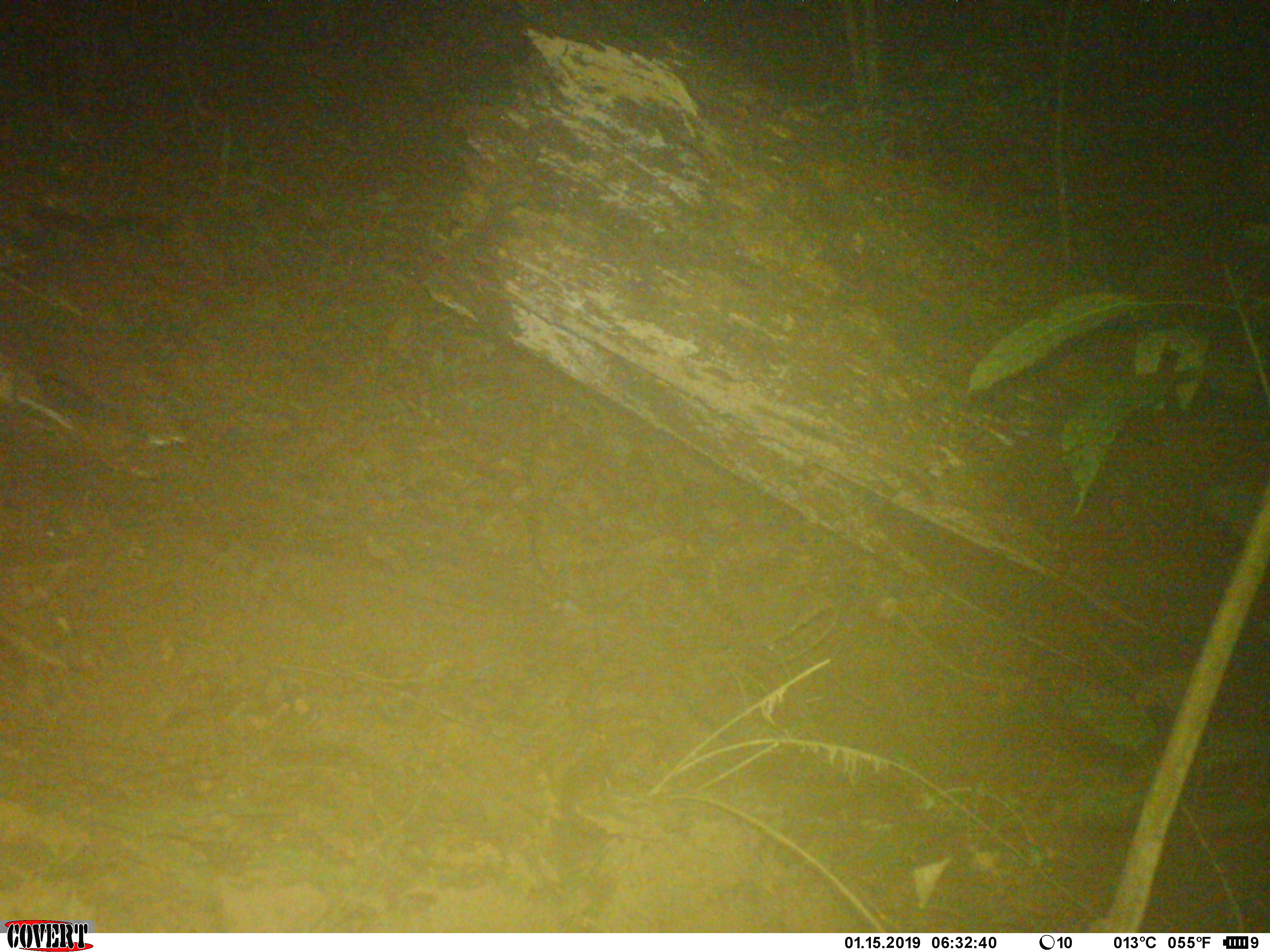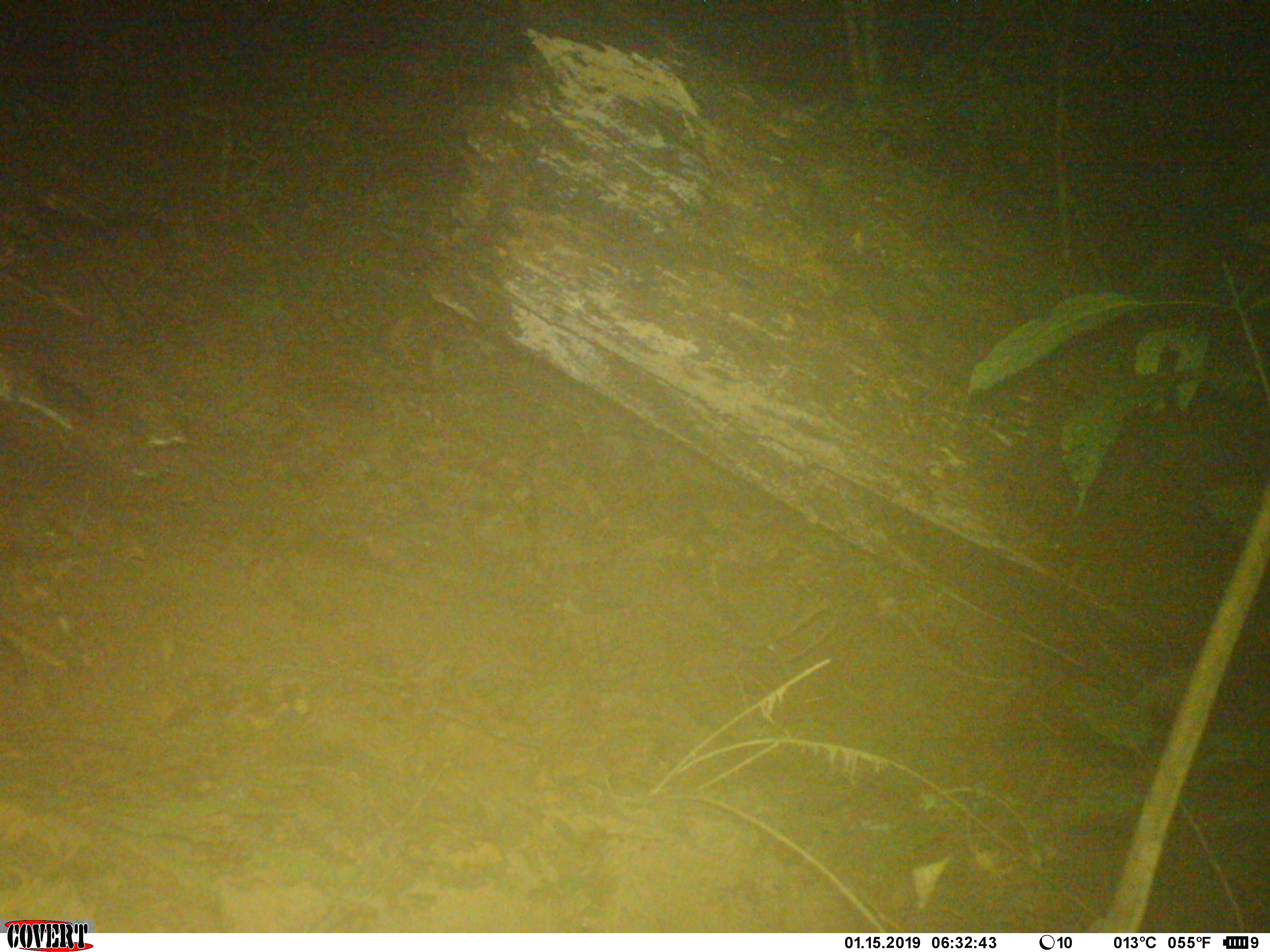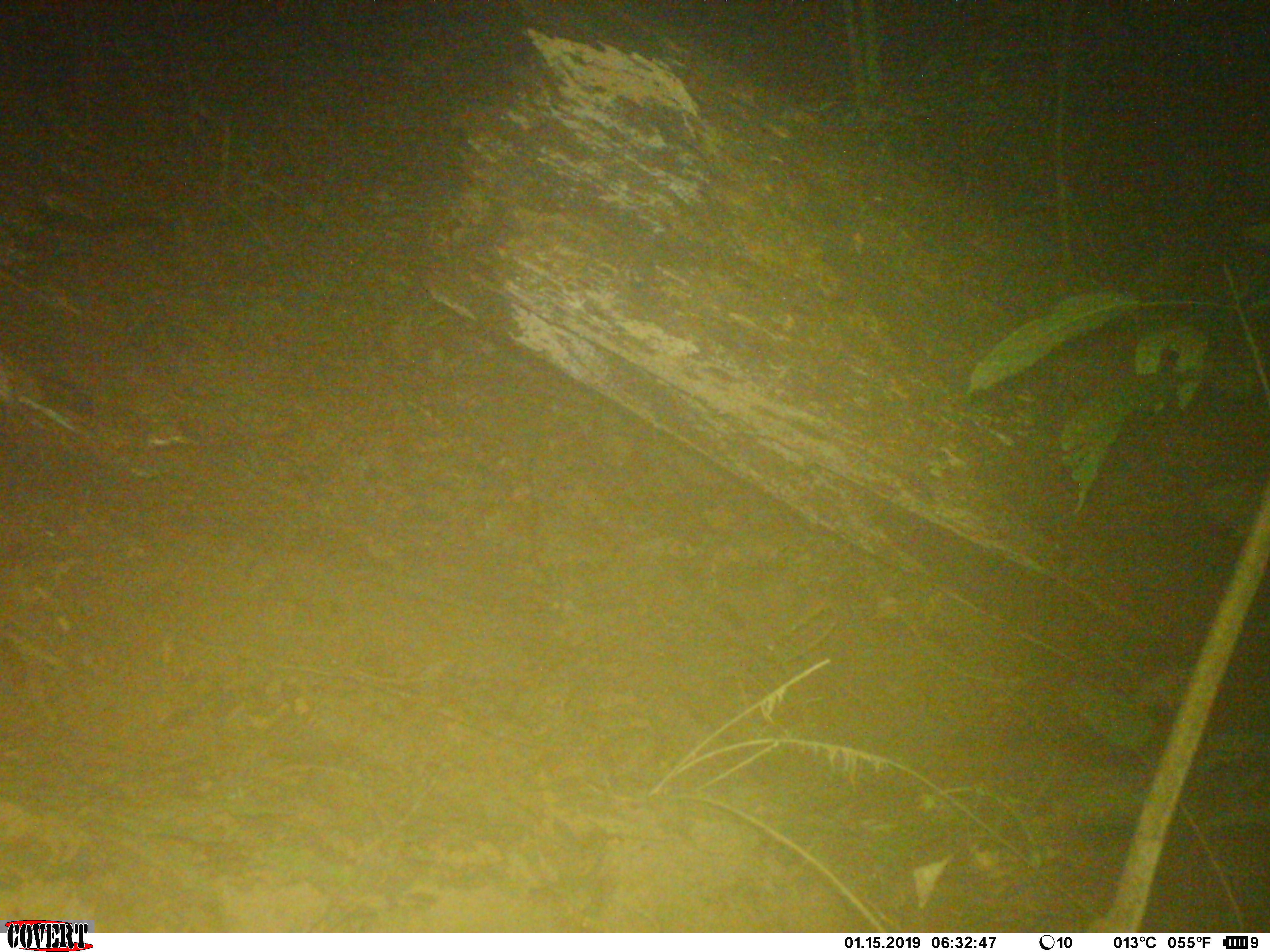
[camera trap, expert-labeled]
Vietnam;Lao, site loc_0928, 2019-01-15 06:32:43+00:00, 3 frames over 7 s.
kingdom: Animalia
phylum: Chordata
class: Mammalia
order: Rodentia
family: Sciuridae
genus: Dremomys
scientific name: Dremomys rufigenis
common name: red-cheeked squirrel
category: red cheeked squirrel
Red cheeked squirrel (red-cheeked squirrel) (Dremomys rufigenis). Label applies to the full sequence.